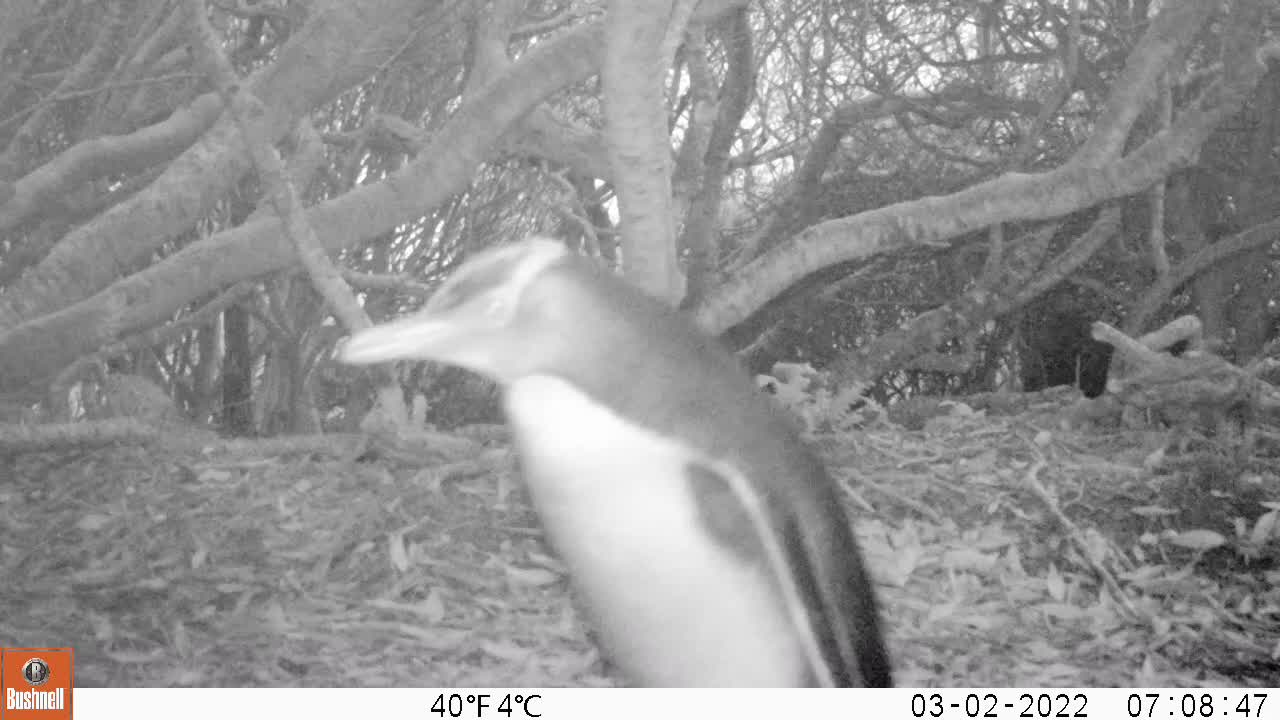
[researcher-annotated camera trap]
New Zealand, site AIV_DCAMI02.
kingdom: Animalia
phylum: Chordata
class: Aves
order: Sphenisciformes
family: Spheniscidae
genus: Megadyptes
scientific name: Megadyptes antipodes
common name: yellow-eyed penguin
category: yellow eyed penguin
Yellow eyed penguin (yellow-eyed penguin) (Megadyptes antipodes).